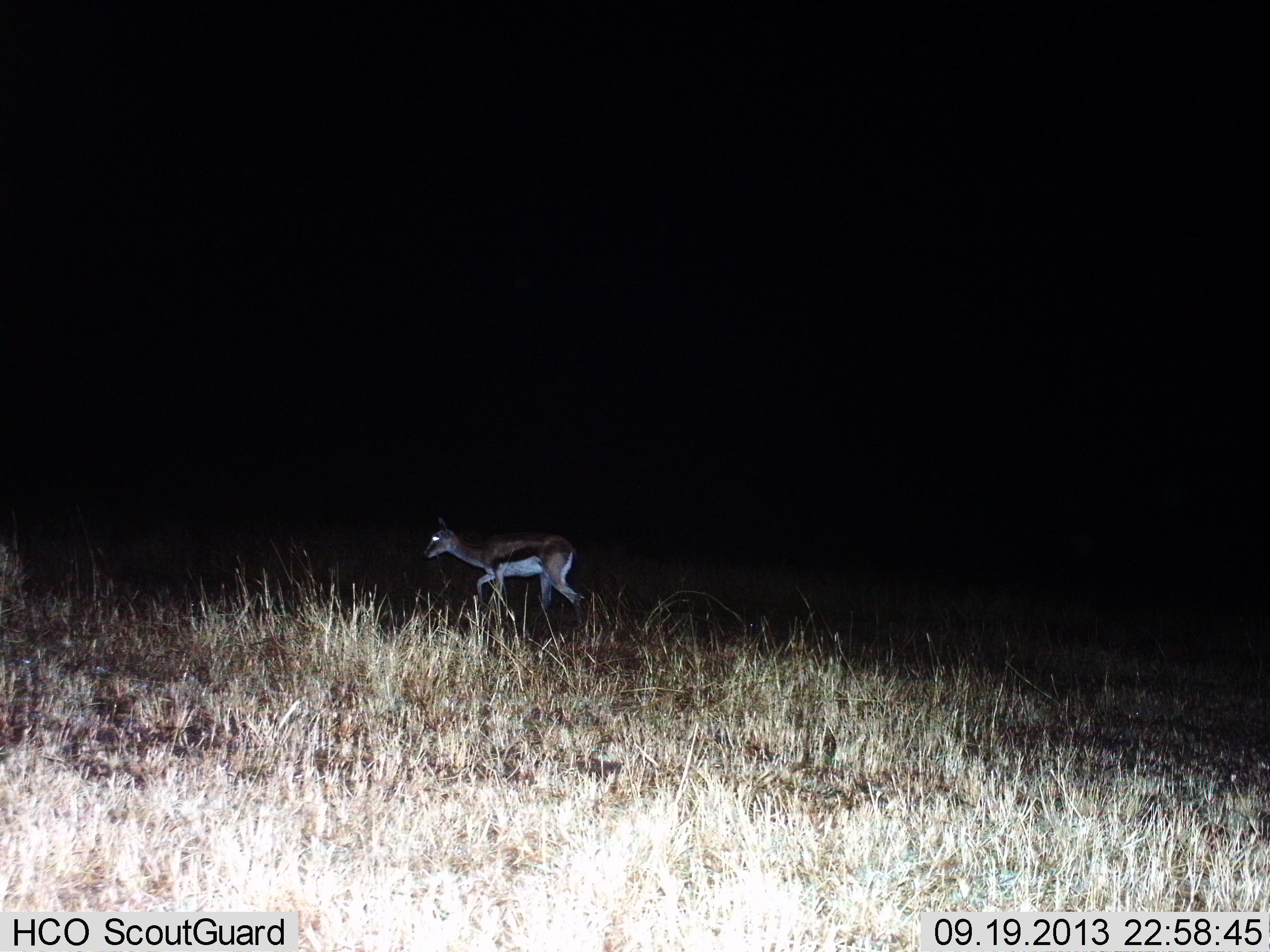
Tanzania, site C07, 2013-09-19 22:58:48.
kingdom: Animalia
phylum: Chordata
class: Mammalia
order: Artiodactyla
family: Bovidae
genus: Eudorcas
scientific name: Eudorcas thomsonii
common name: thomson's gazelle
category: gazellethomsons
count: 1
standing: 24%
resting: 0%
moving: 81%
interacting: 0%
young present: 0%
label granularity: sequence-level